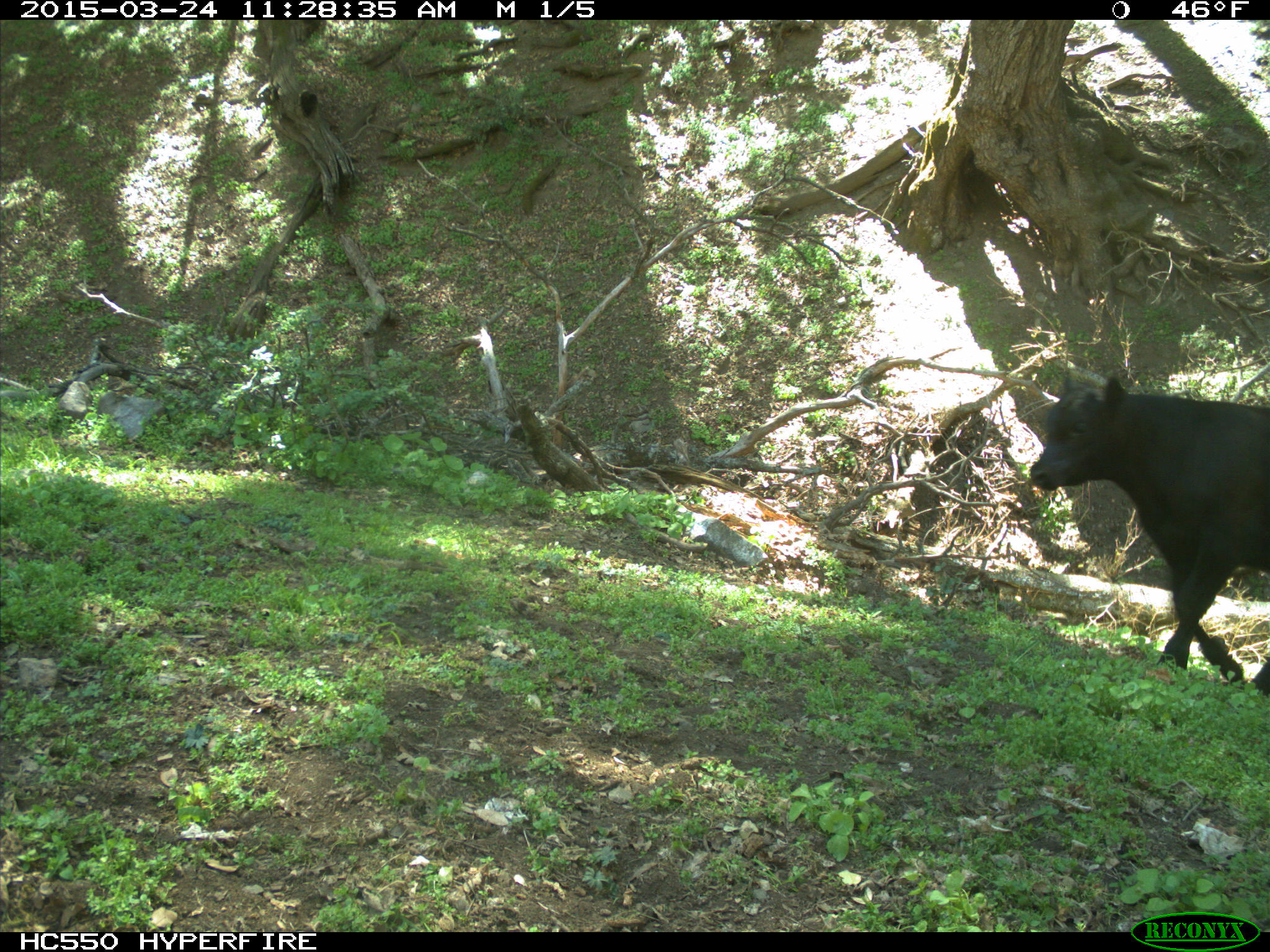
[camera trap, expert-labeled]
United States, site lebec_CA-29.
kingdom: Animalia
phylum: Chordata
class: Mammalia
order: Artiodactyla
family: Bovidae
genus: Bos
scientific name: Bos taurus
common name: domestic cow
Bos taurus (domestic cow).